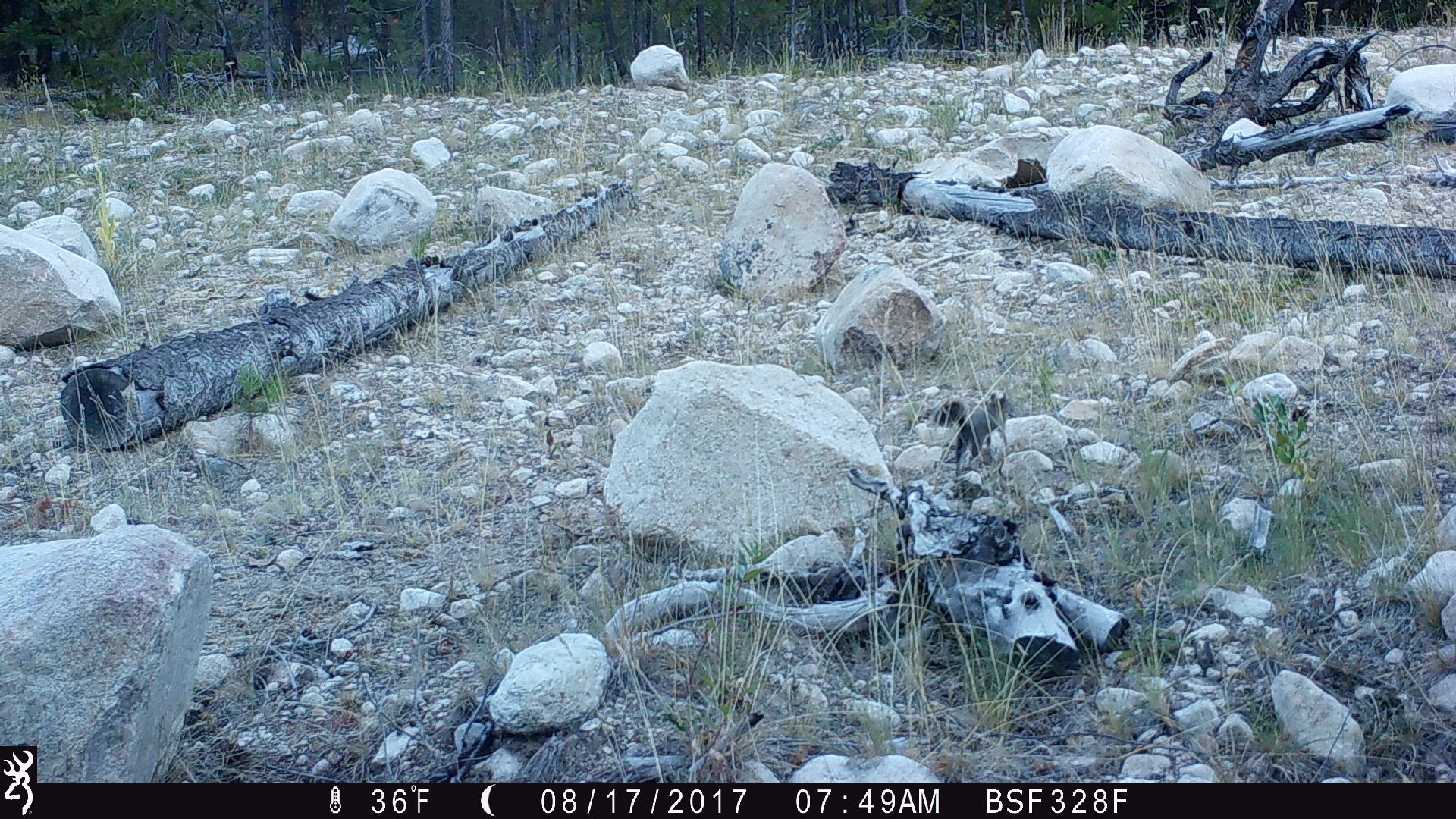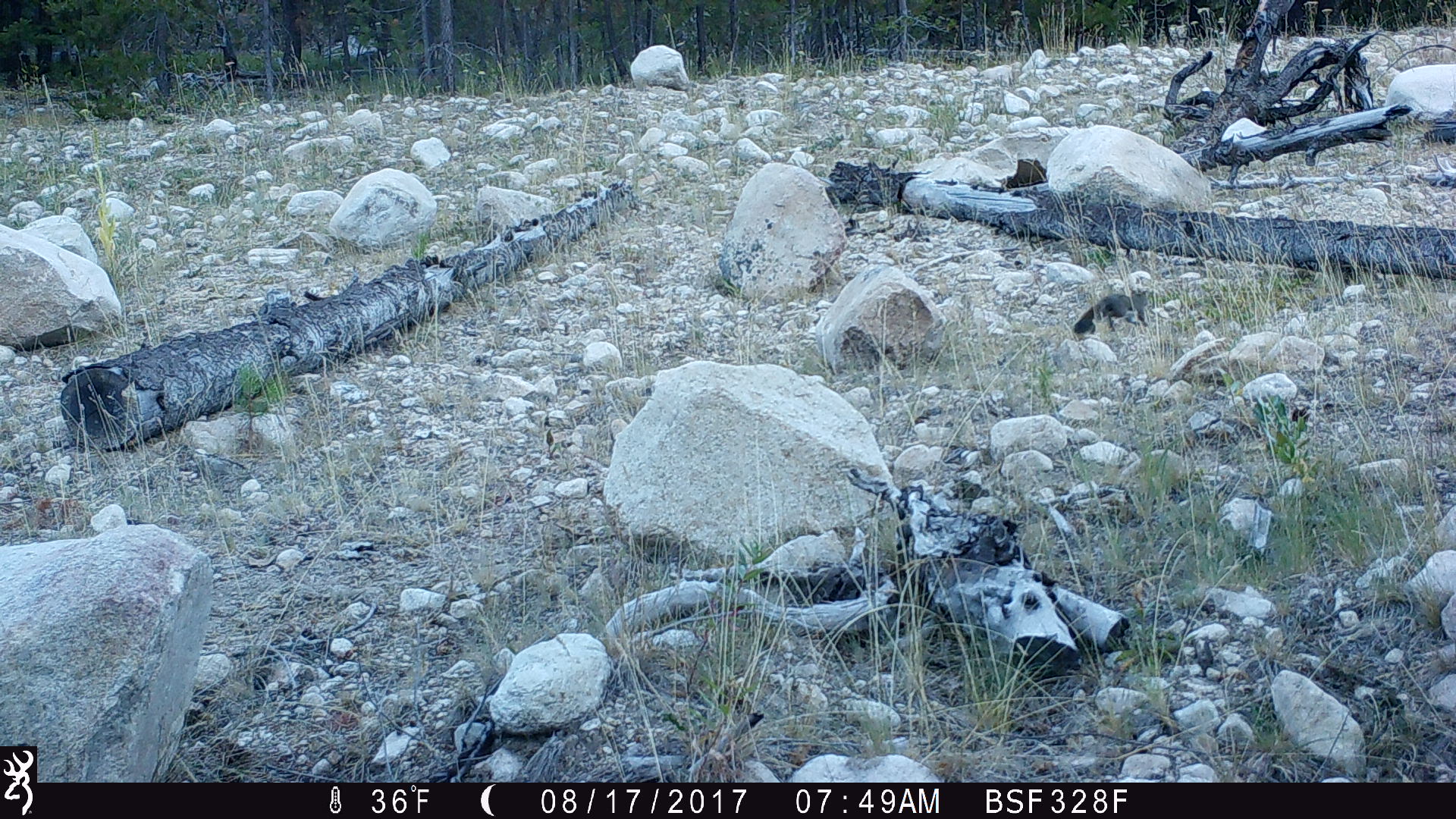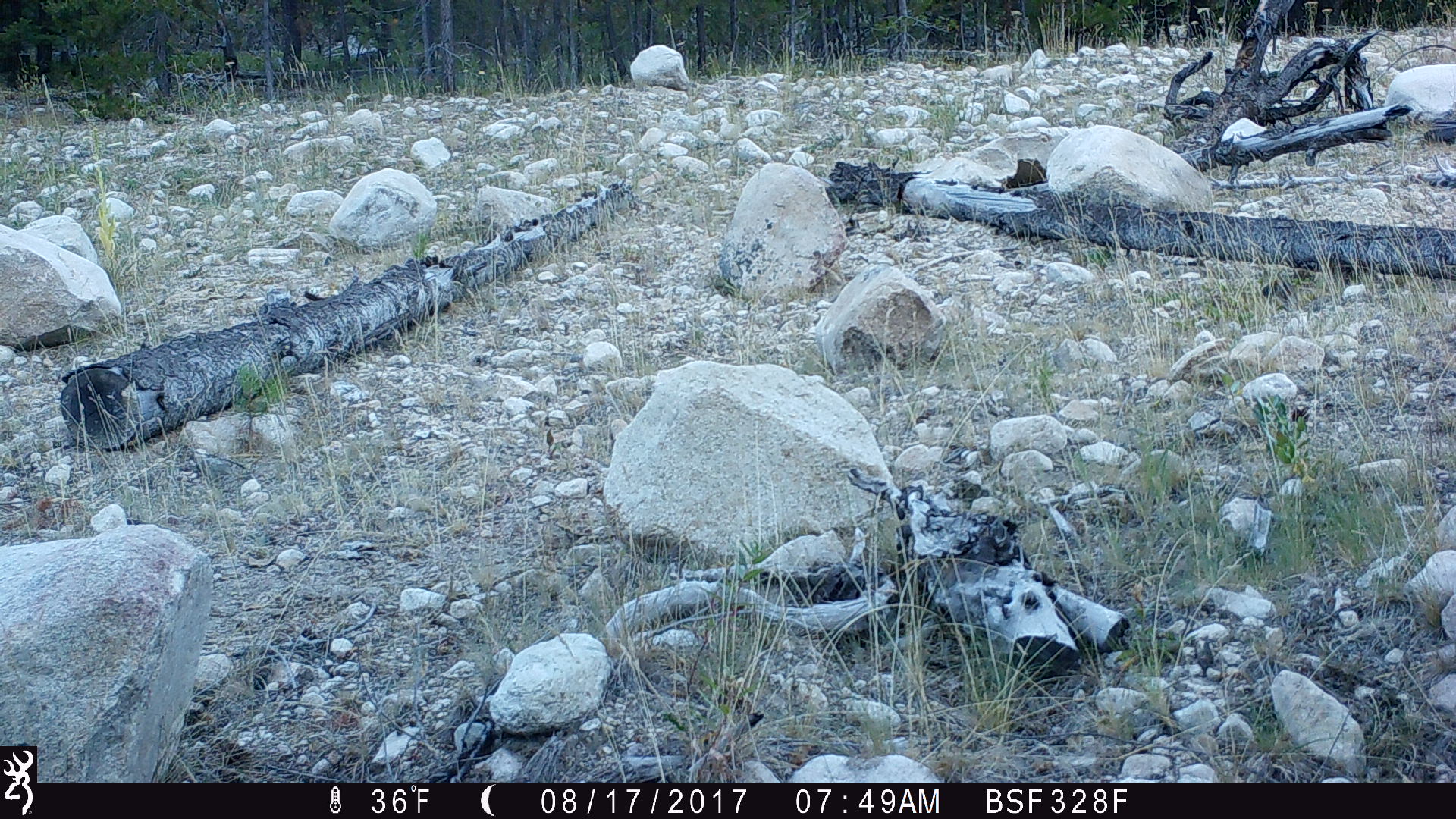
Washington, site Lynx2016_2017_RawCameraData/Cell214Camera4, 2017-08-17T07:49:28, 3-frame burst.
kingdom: Animalia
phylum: Chordata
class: Mammalia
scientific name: Mammalia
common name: small mammal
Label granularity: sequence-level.